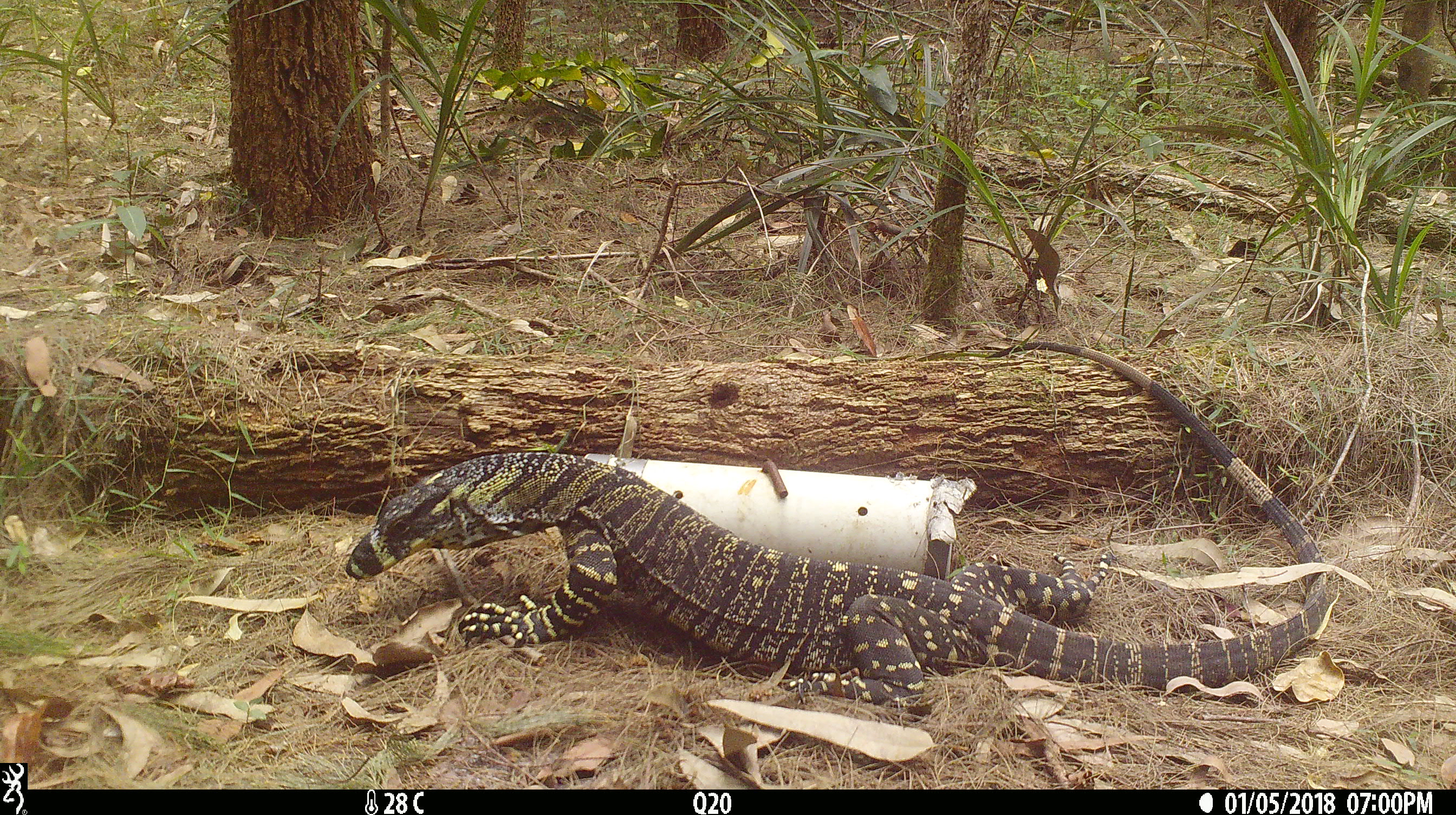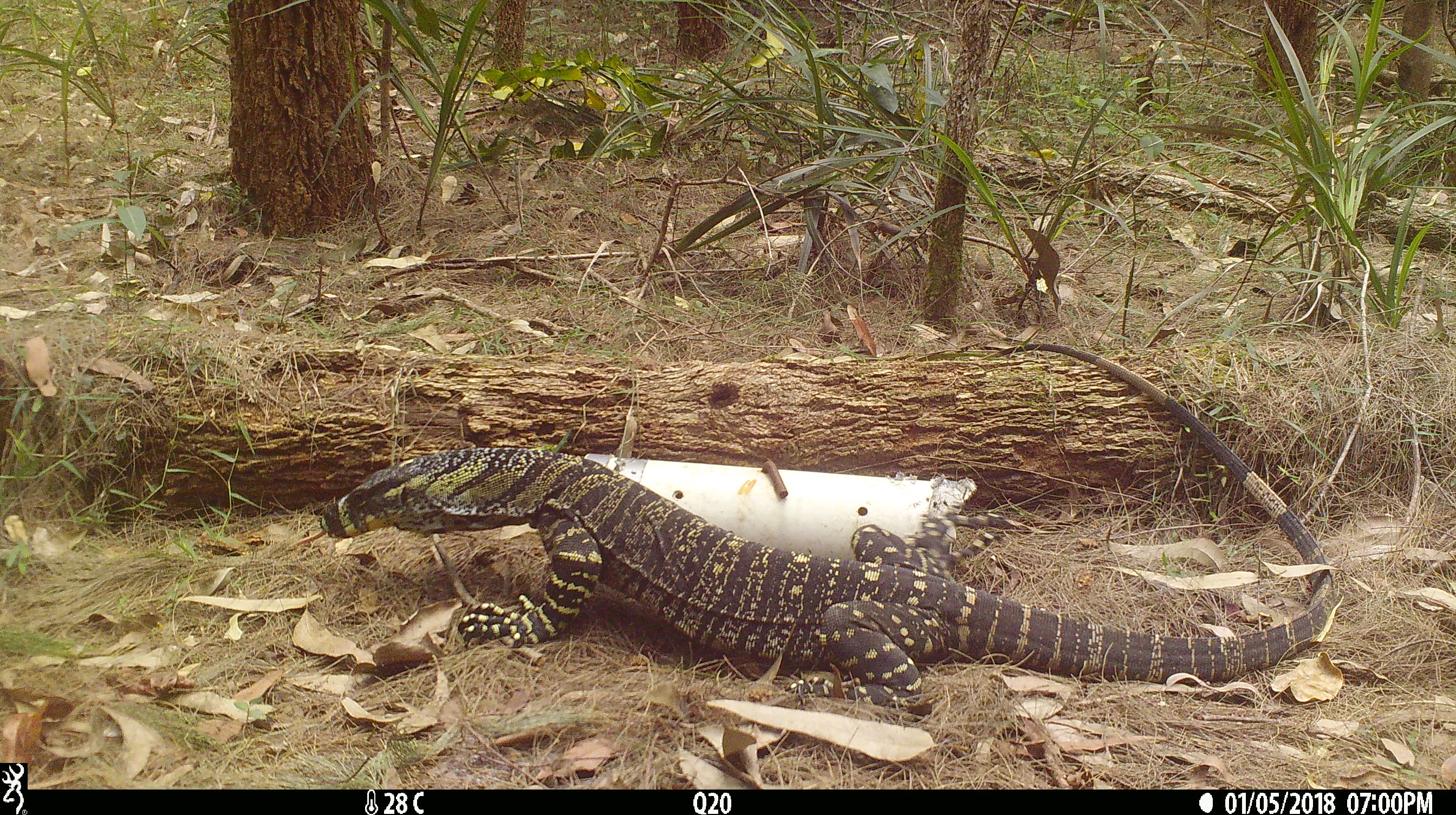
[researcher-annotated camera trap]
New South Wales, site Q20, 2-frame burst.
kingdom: Animalia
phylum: Chordata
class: Reptilia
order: Squamata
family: Varanidae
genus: Varanus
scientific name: Varanus varius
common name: lace monitor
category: goanna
Goanna (lace monitor) (Varanus varius).